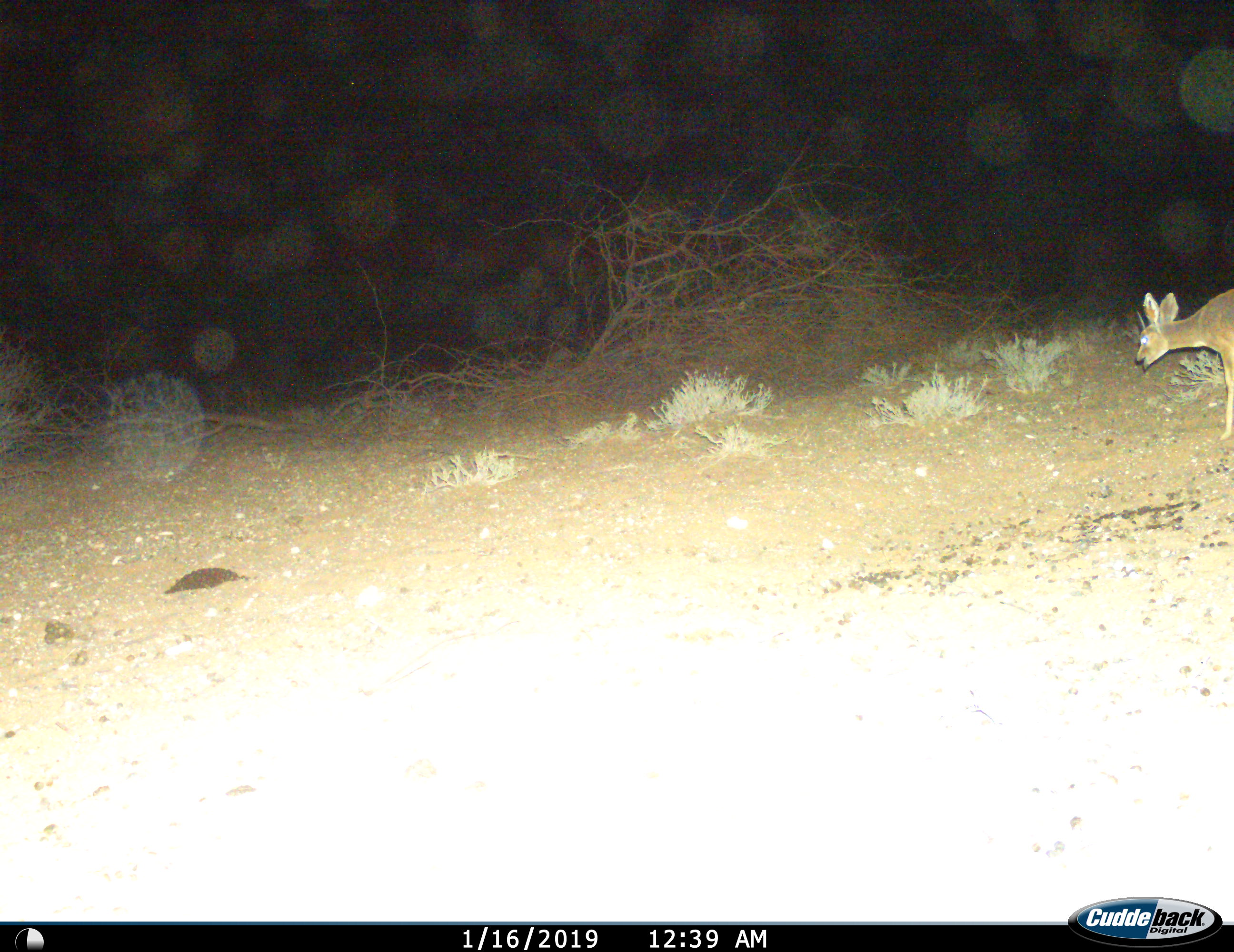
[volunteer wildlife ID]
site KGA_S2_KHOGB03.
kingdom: Animalia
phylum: Chordata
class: Mammalia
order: Artiodactyla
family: Bovidae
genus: Raphicerus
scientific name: Raphicerus campestris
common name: steenbok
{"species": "steenbok (Raphicerus campestris)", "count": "1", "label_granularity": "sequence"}